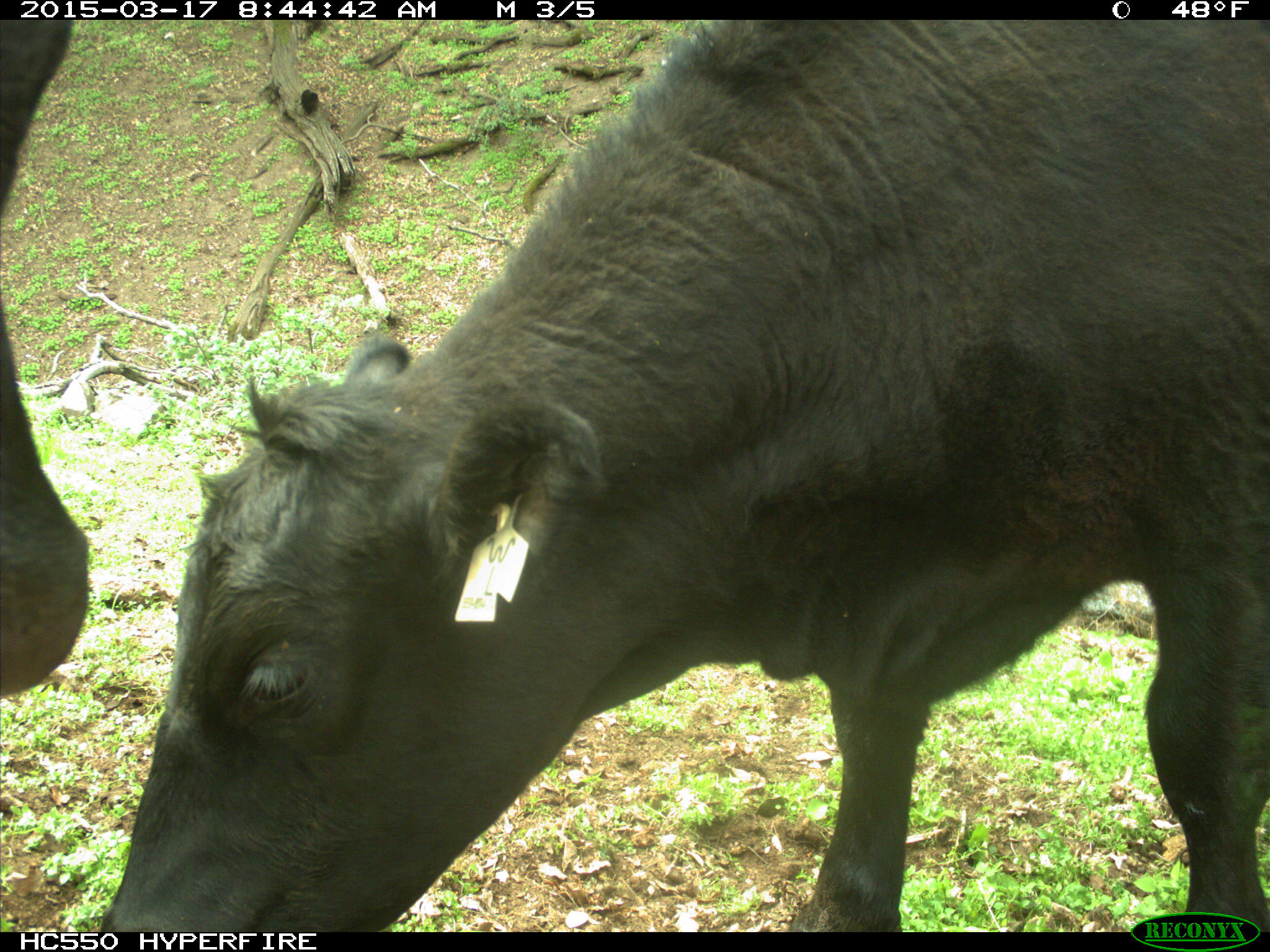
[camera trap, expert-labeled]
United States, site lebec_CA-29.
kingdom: Animalia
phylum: Chordata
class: Mammalia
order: Artiodactyla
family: Bovidae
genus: Bos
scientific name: Bos taurus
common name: domestic cow